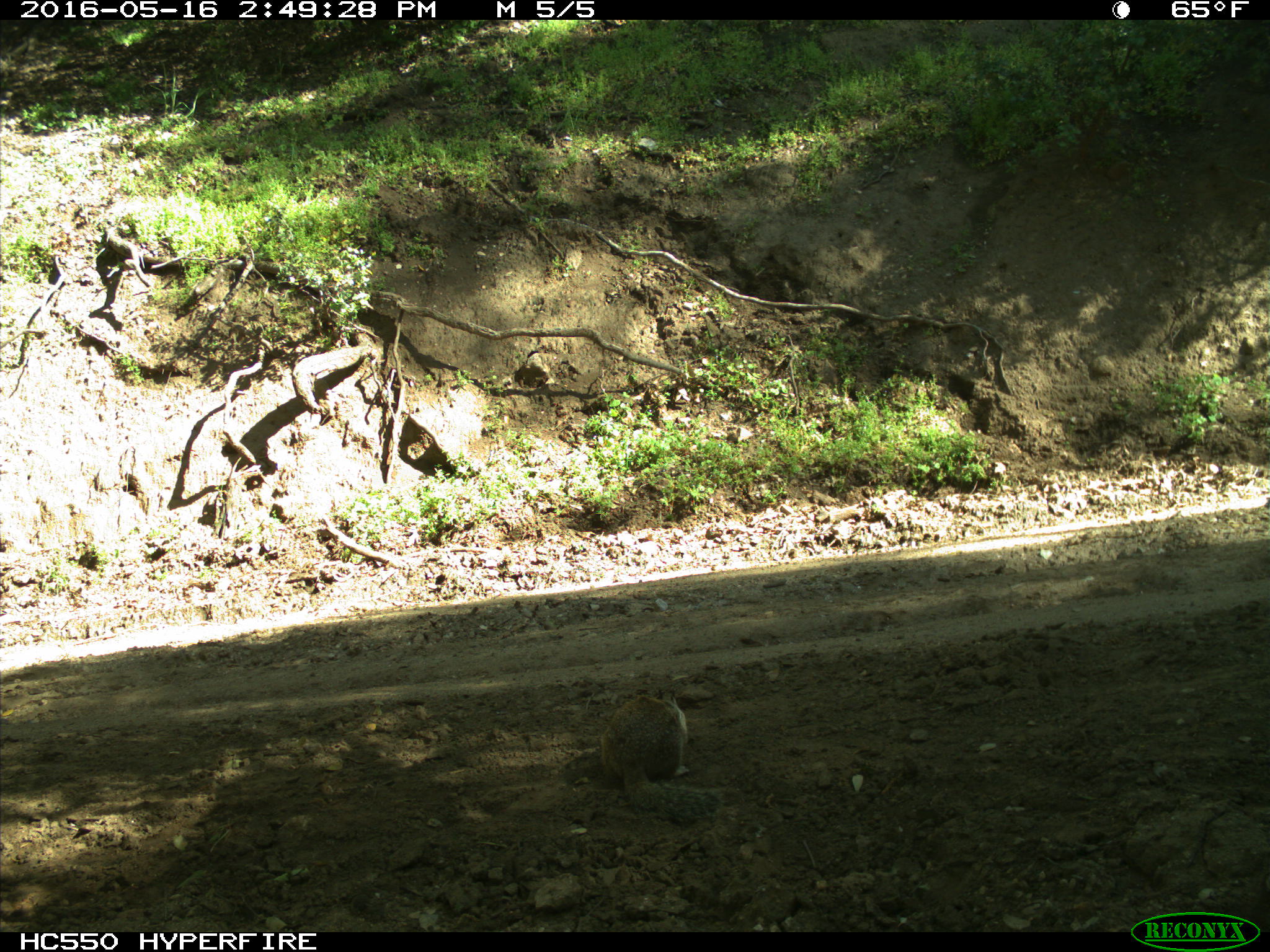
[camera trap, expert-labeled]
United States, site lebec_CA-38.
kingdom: Animalia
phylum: Chordata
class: Mammalia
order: Rodentia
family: Sciuridae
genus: Otospermophilus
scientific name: Otospermophilus beecheyi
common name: california ground squirrel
Otospermophilus beecheyi (california ground squirrel).